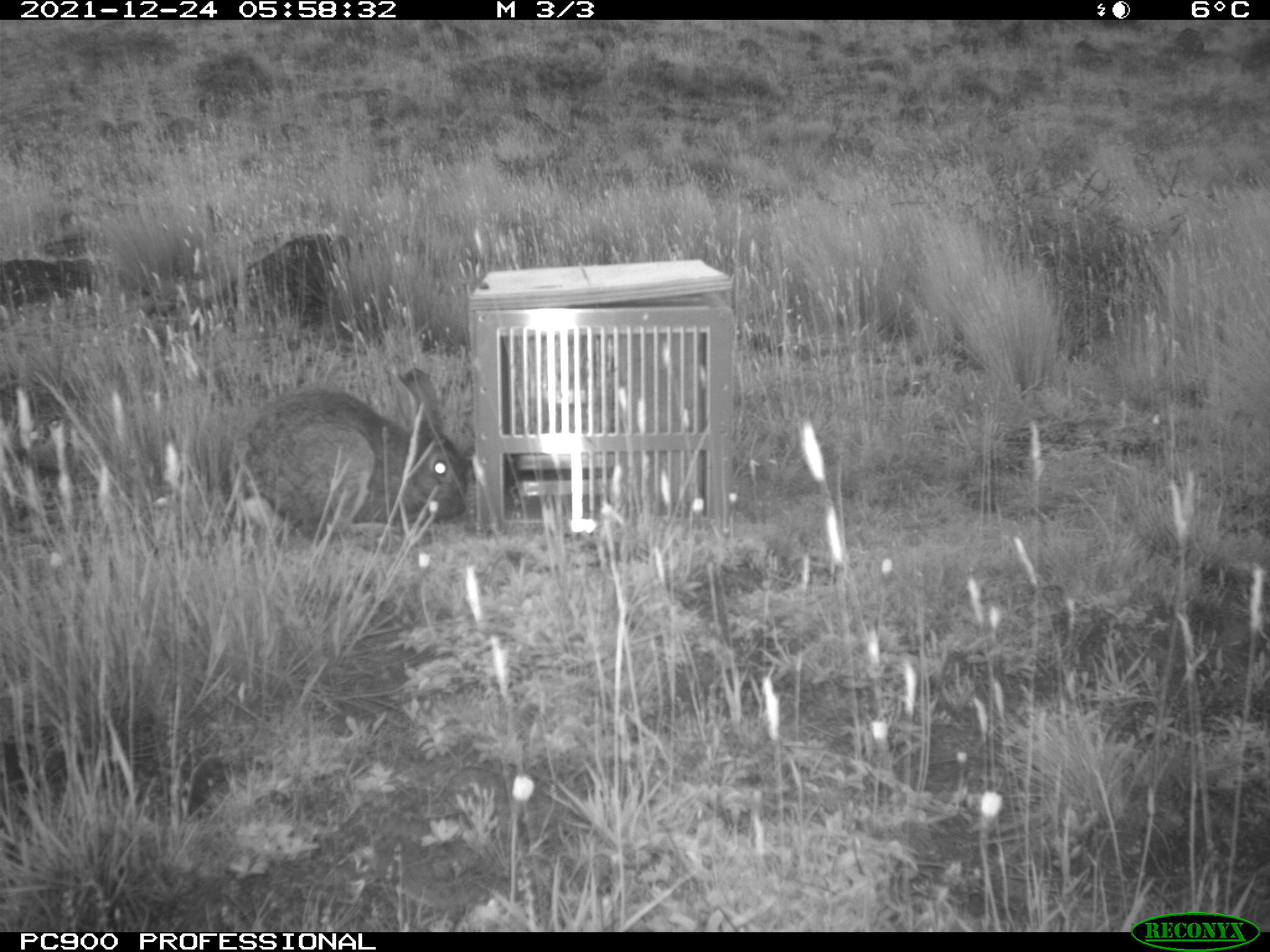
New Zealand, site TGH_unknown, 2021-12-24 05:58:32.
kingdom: Animalia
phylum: Chordata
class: Mammalia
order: Lagomorpha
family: Leporidae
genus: Oryctolagus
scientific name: Oryctolagus cuniculus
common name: european rabbit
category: rabbit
Rabbit (european rabbit) (Oryctolagus cuniculus).